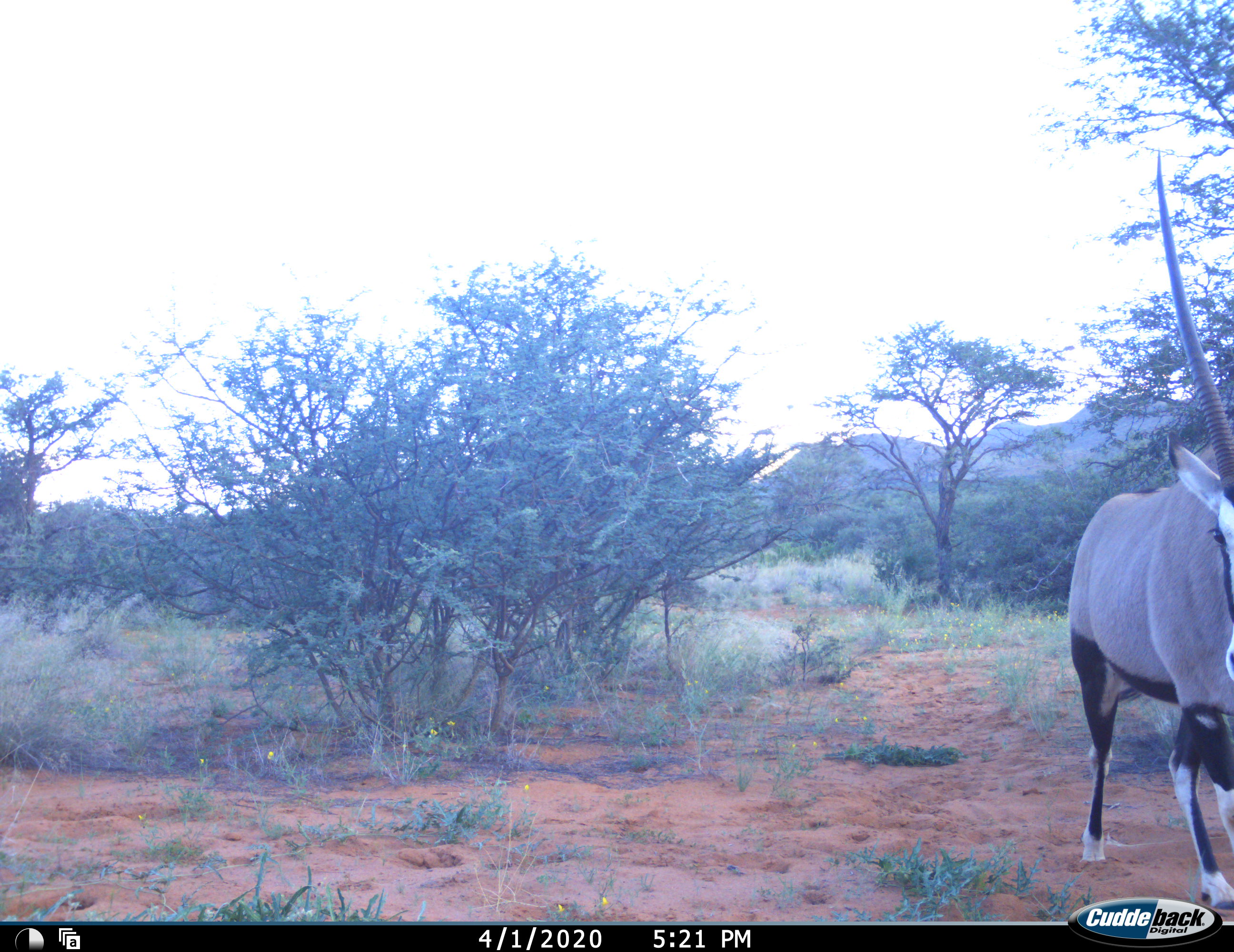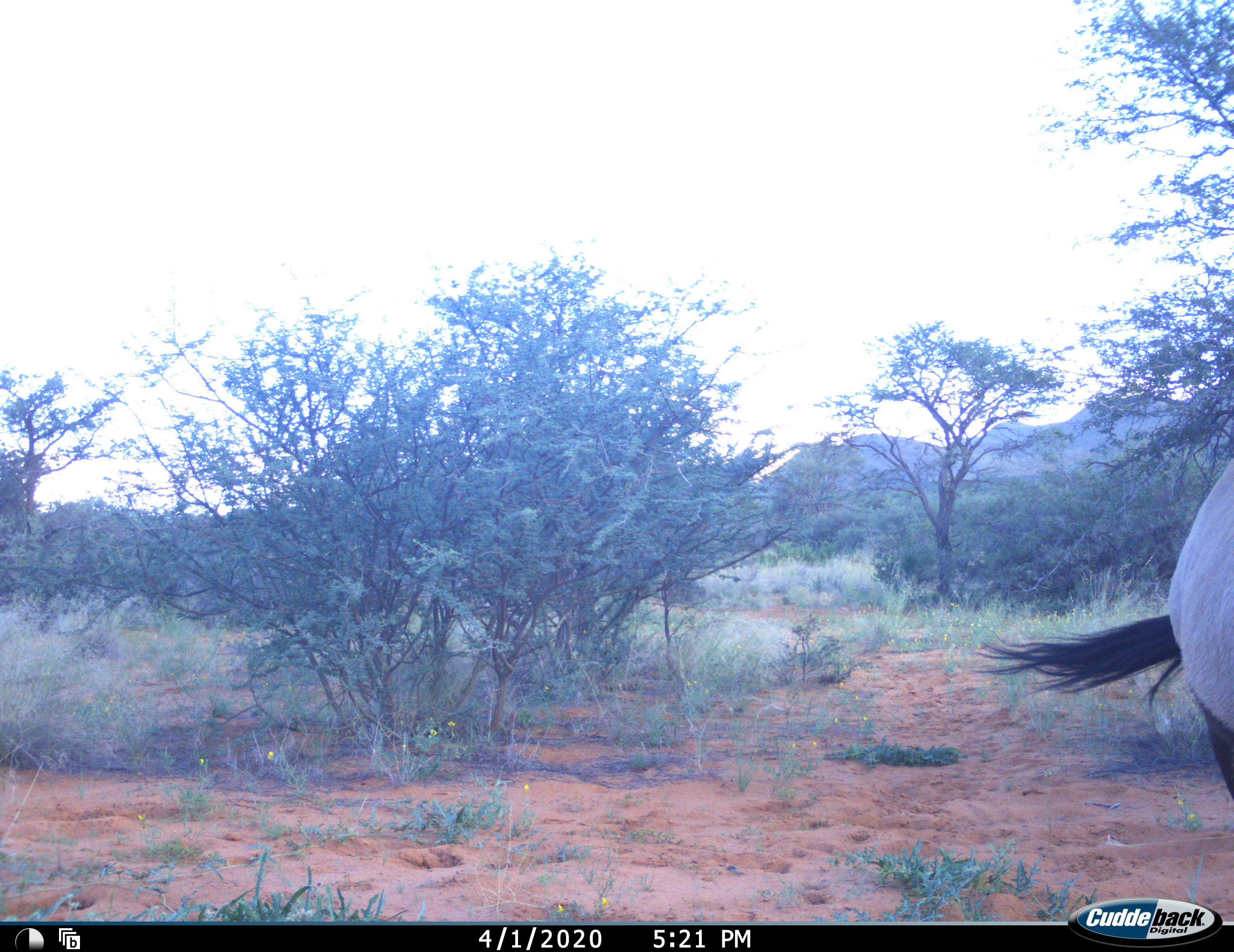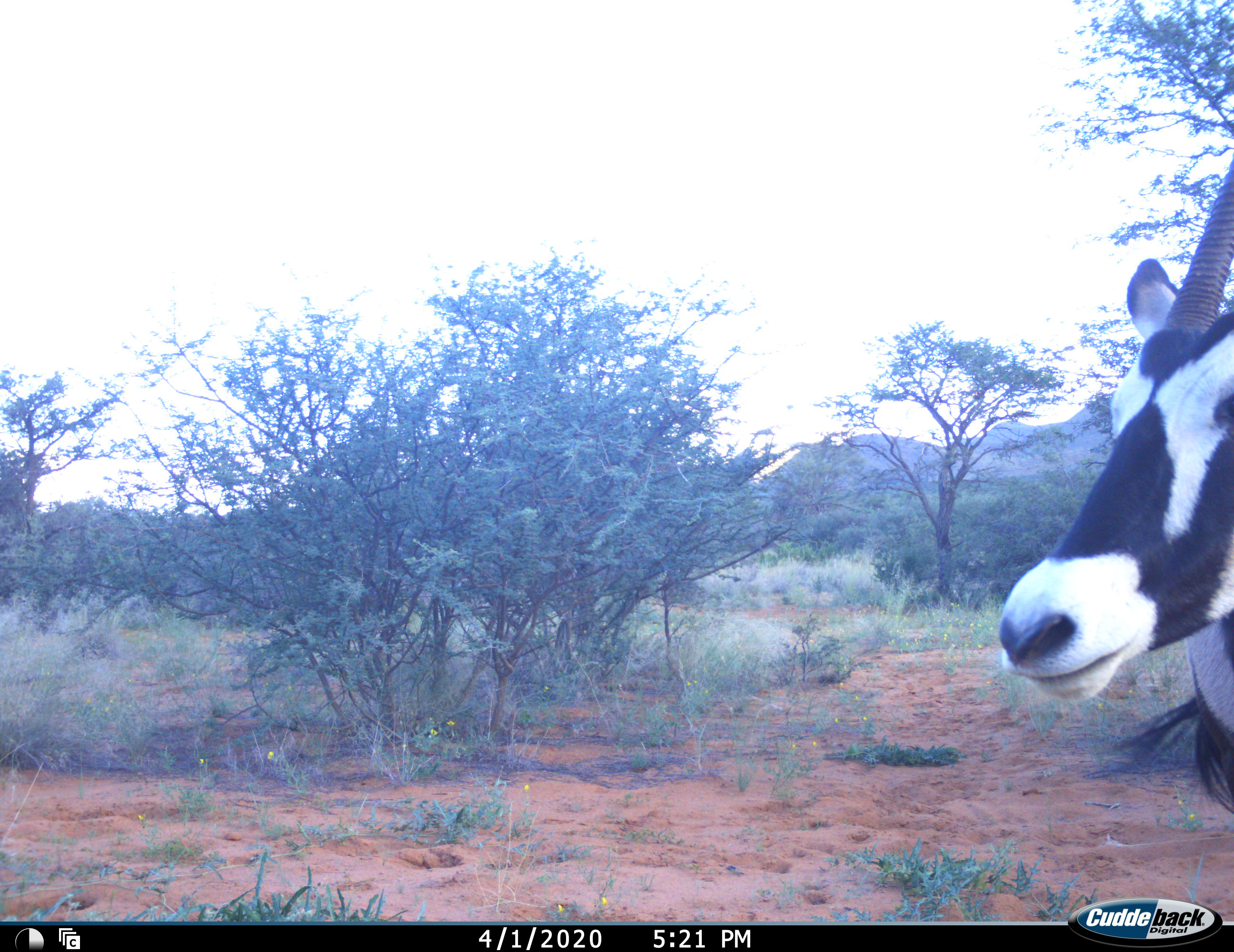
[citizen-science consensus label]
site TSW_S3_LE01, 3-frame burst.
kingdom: Animalia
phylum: Chordata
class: Mammalia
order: Artiodactyla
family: Bovidae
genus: Oryx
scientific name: Oryx gazella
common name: gemsbok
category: oryx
Oryx (gemsbok) (Oryx gazella), count 1. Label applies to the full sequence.